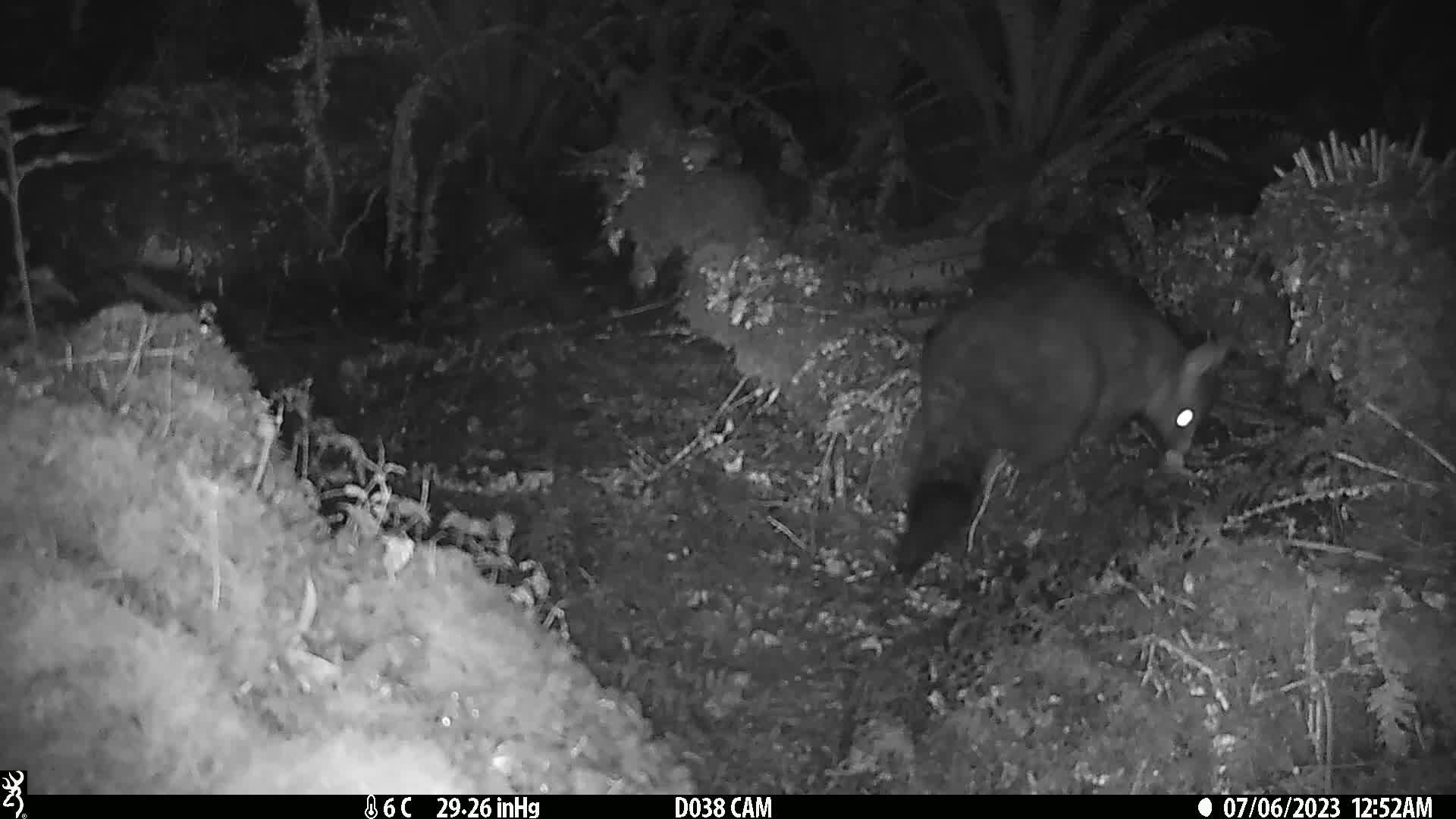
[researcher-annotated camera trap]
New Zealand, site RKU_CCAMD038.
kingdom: Animalia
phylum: Chordata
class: Mammalia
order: Diprotodontia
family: Phalangeridae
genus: Trichosurus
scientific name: Trichosurus vulpecula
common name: common brushtail possum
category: possum